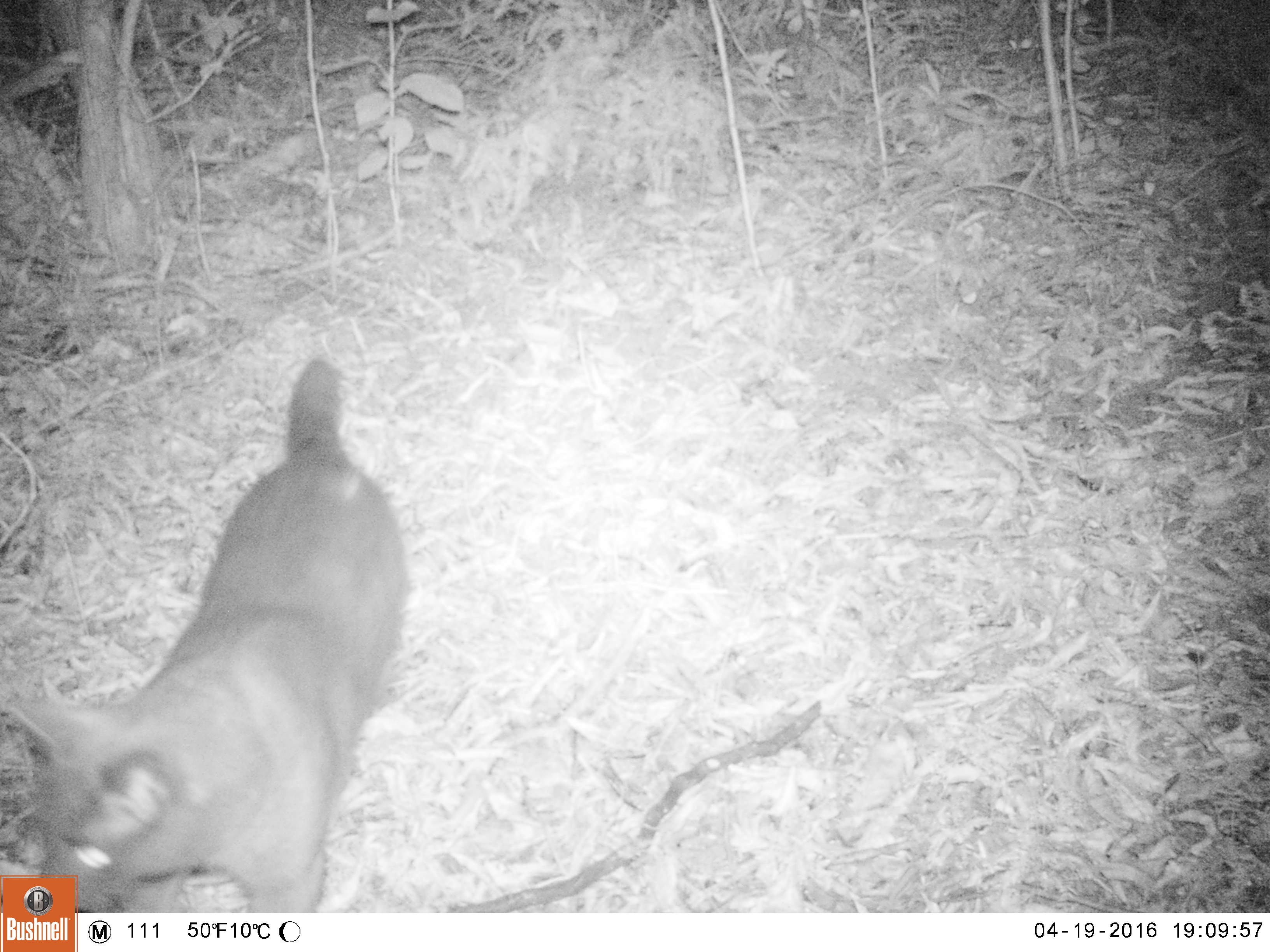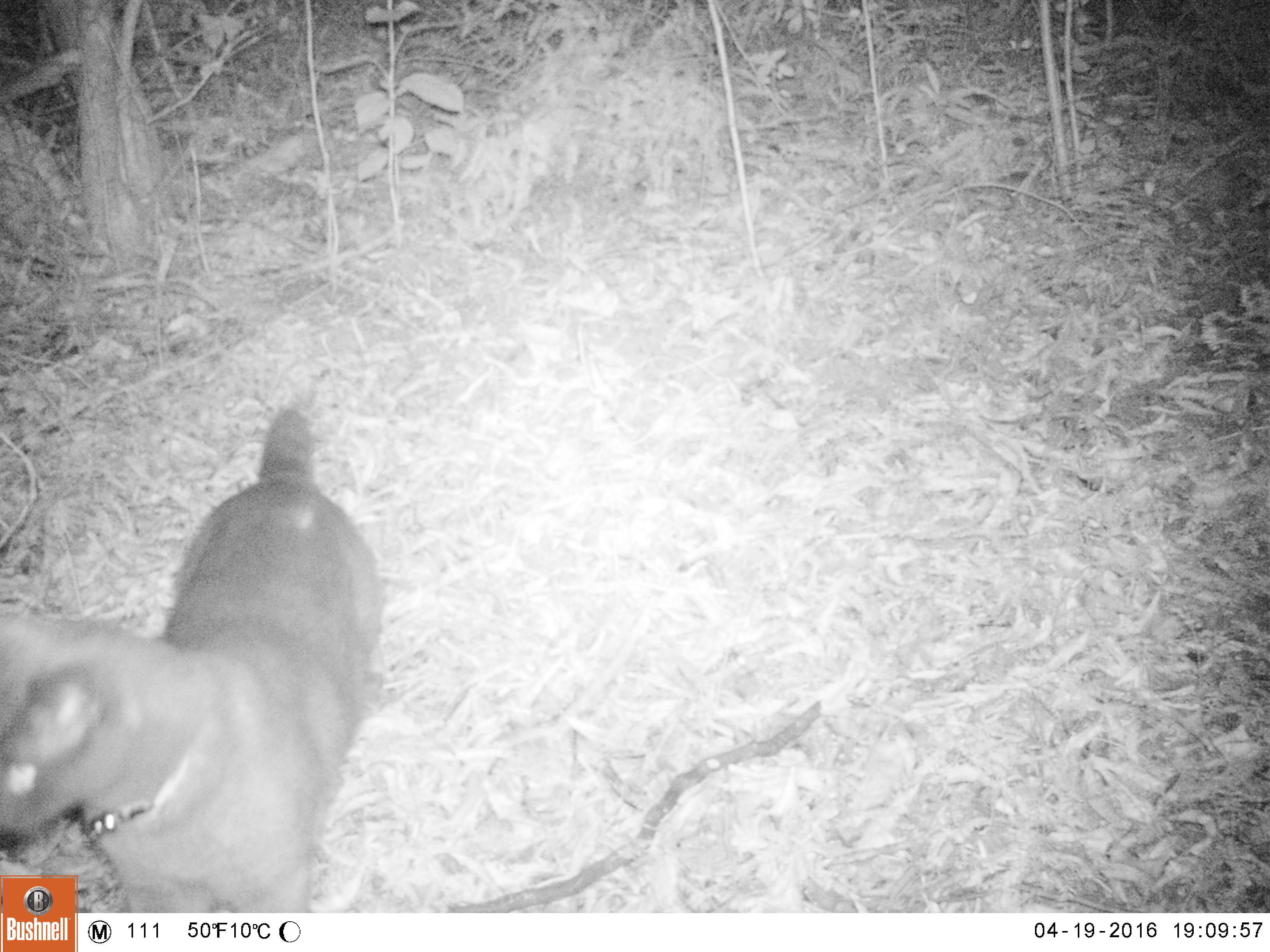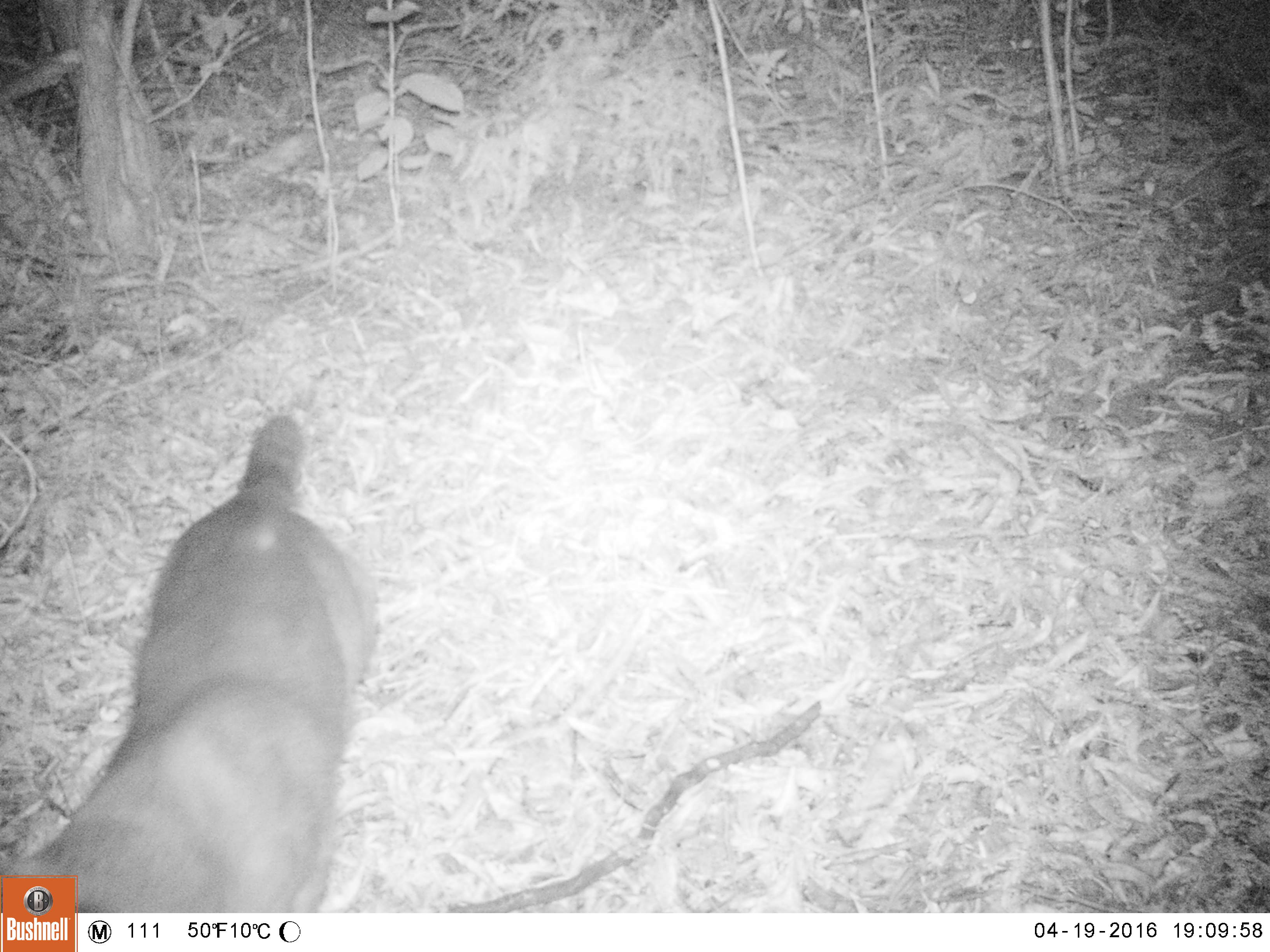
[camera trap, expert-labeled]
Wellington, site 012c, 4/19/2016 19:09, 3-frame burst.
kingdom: Animalia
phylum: Chordata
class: Mammalia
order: Carnivora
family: Felidae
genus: Felis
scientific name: Felis catus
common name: cat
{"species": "cat (Felis catus)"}